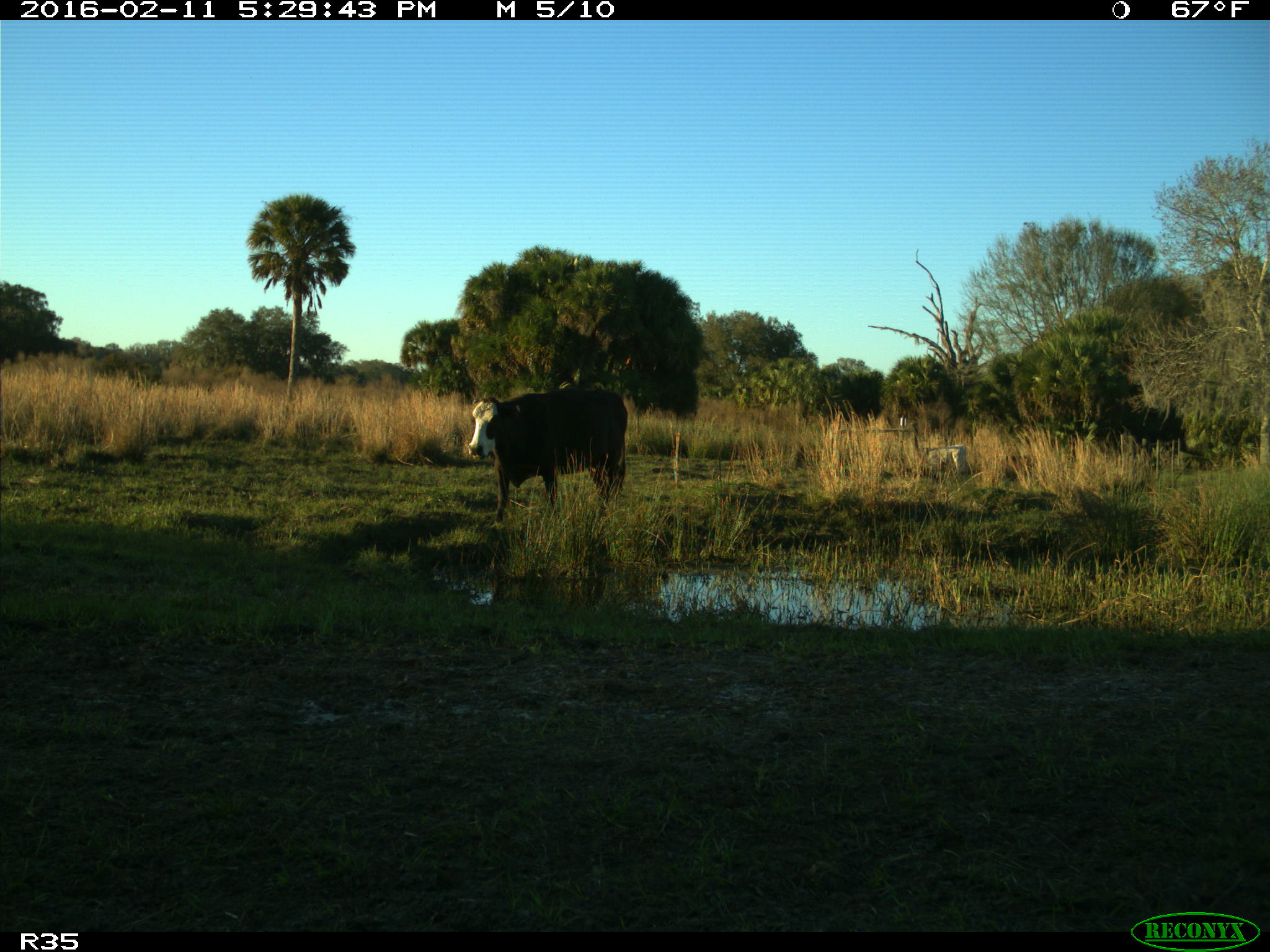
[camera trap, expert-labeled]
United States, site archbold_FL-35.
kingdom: Animalia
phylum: Chordata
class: Mammalia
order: Artiodactyla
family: Bovidae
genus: Bos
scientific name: Bos taurus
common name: domestic cow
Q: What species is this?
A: Bos taurus (domestic cow).